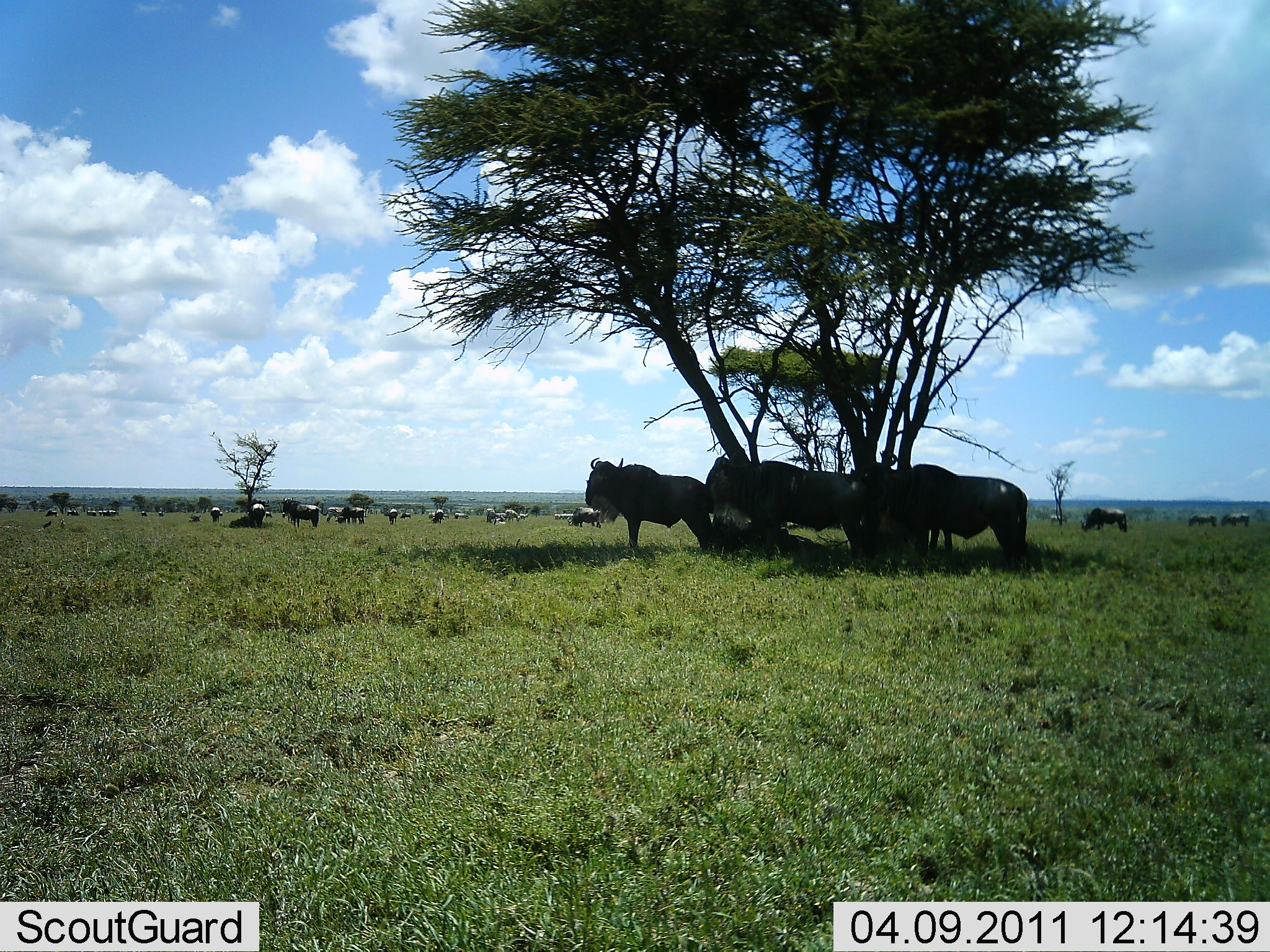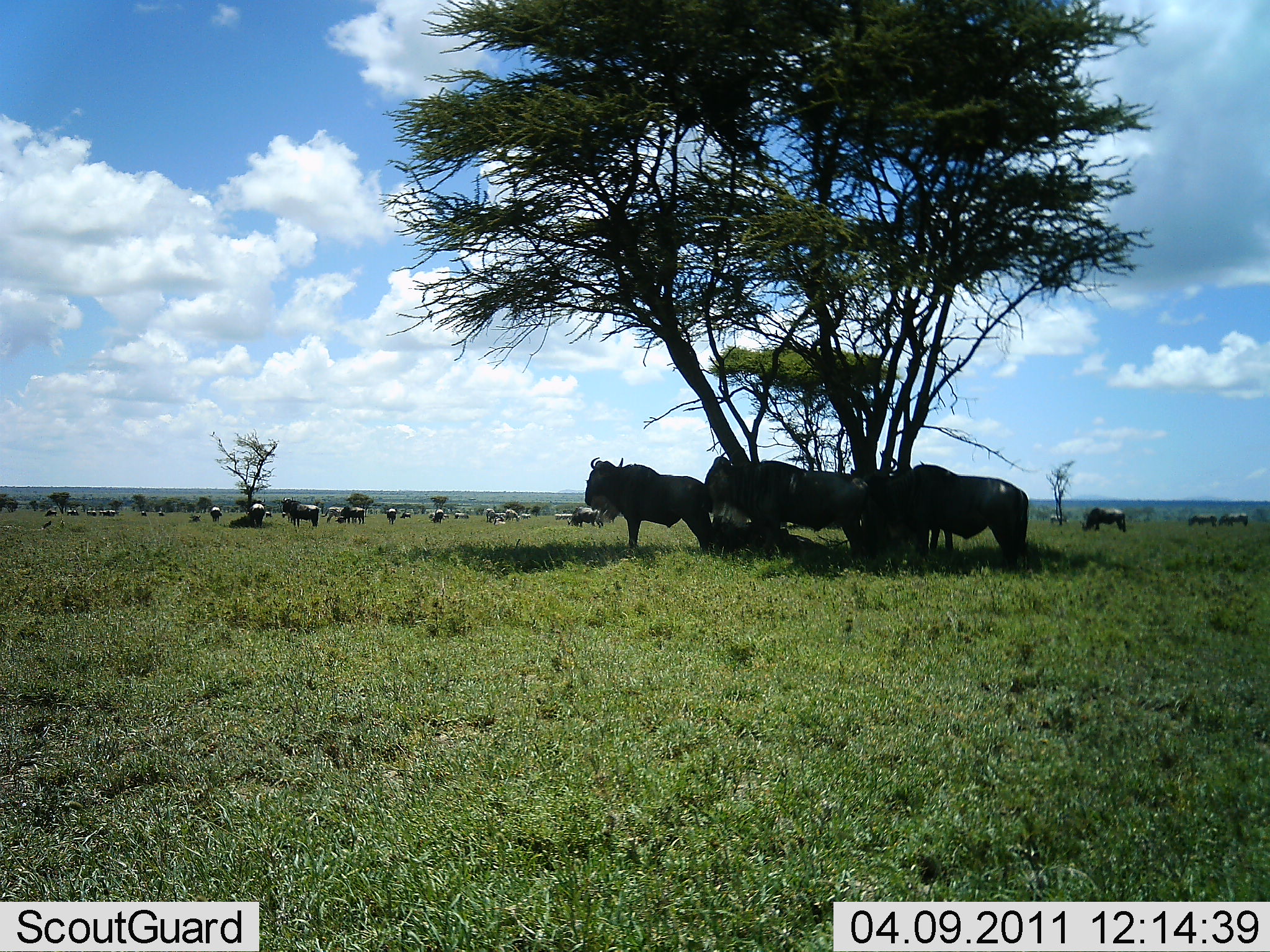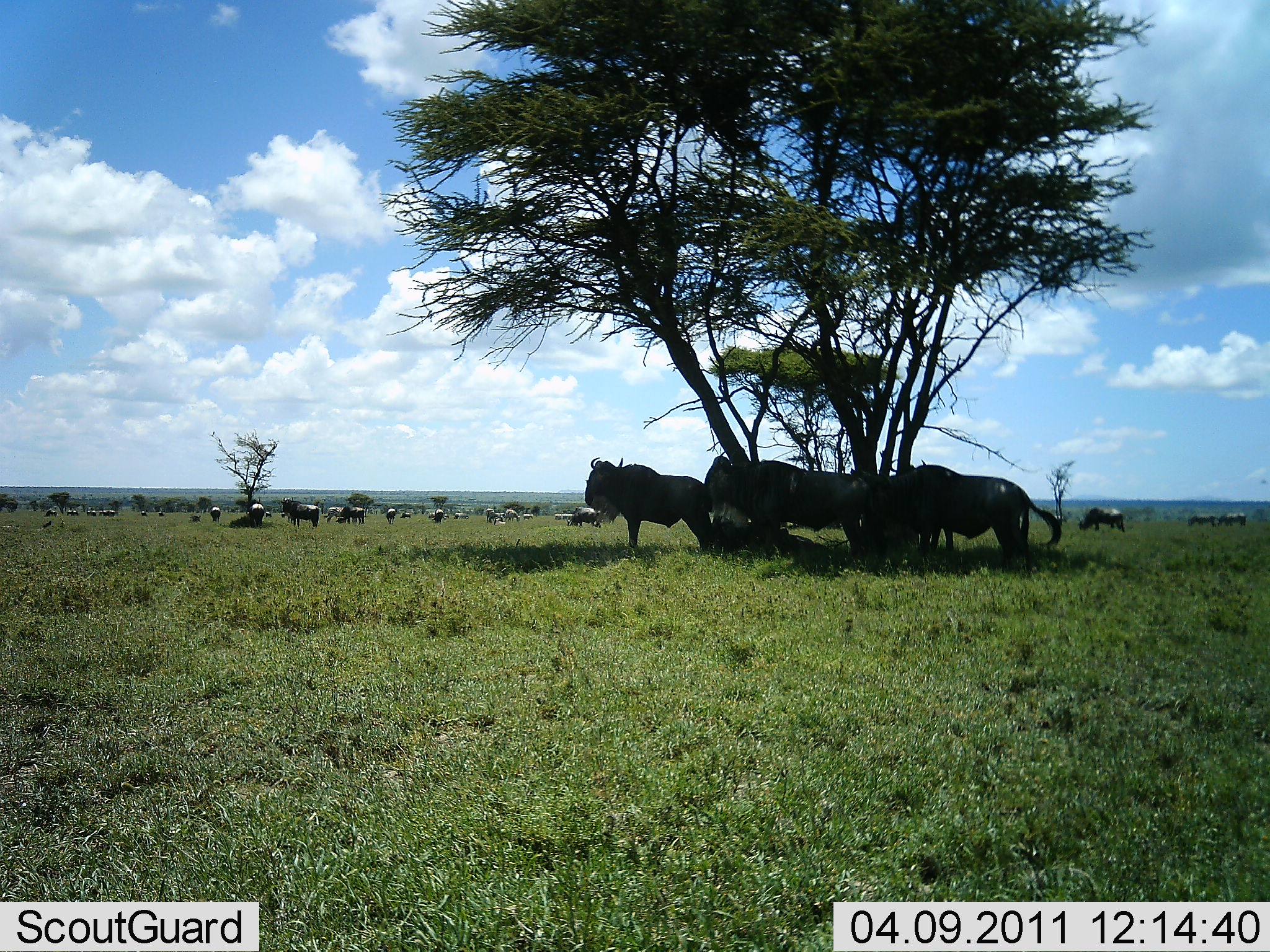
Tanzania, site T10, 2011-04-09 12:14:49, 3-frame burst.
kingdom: Animalia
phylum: Chordata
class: Mammalia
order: Artiodactyla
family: Bovidae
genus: Connochaetes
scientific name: Connochaetes taurinus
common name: blue wildebeest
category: wildebeest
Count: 11-50.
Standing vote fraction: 80%.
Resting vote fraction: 50%.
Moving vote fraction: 10%.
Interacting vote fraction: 0%.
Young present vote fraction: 0%.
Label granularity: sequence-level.